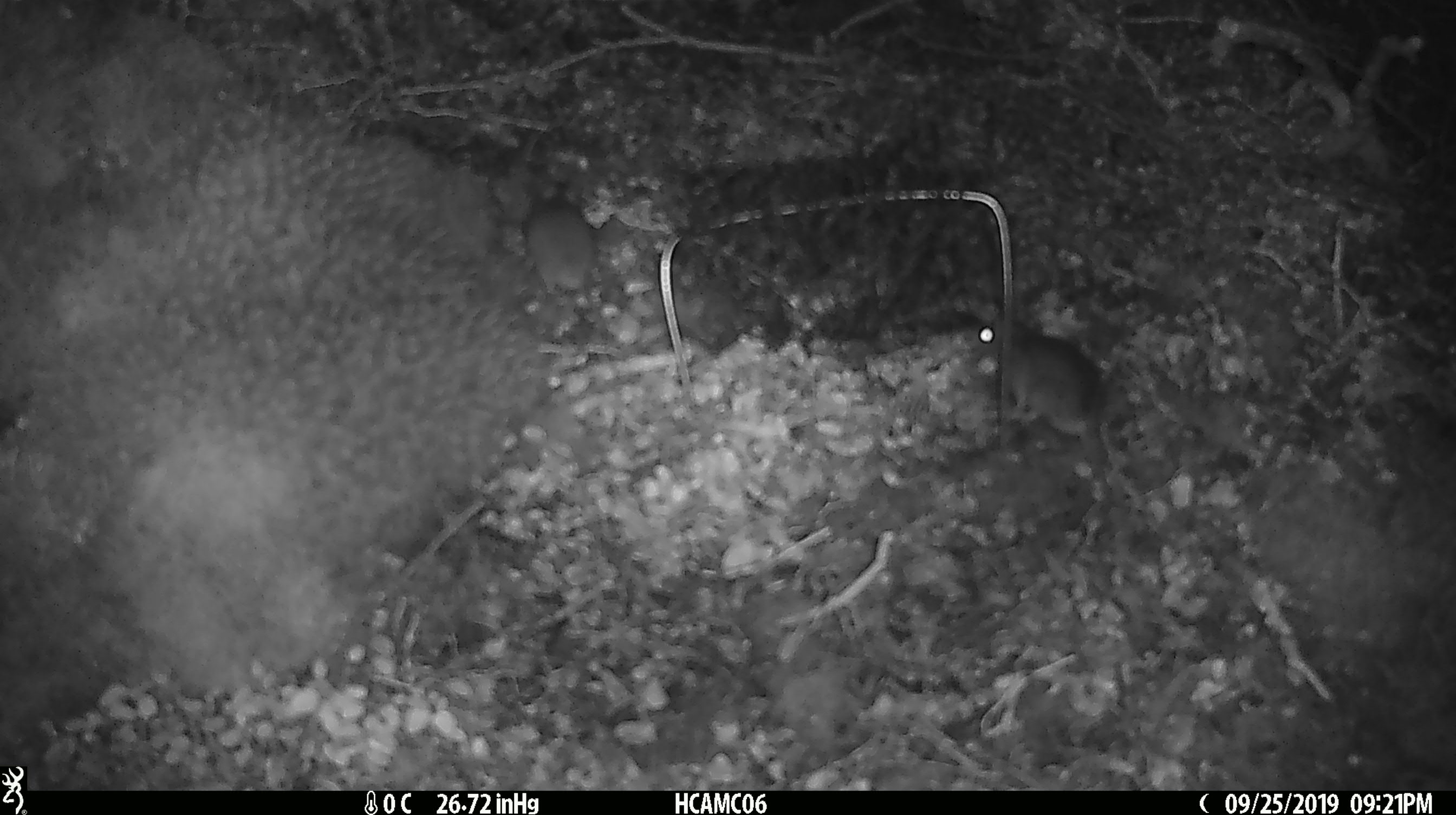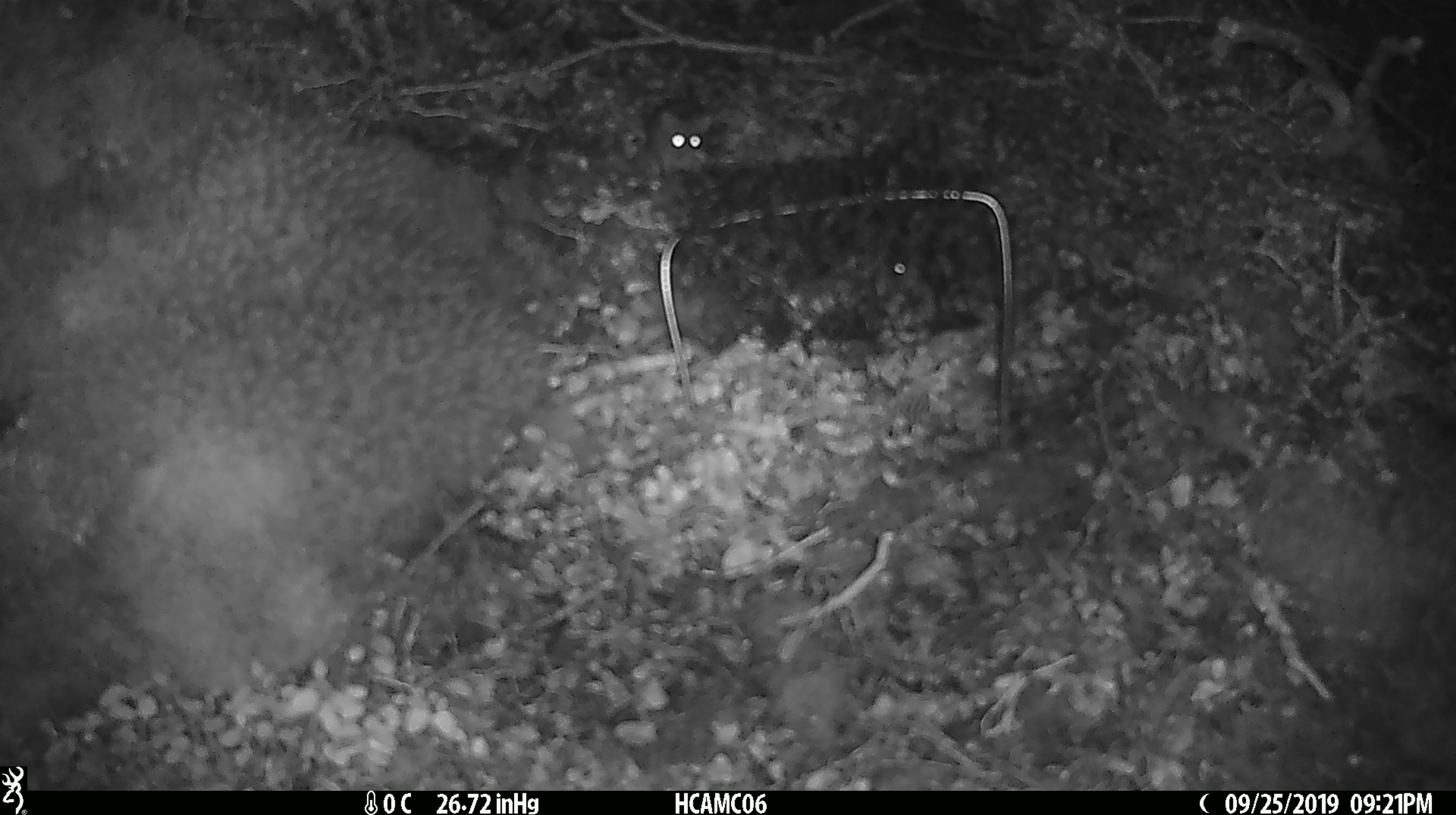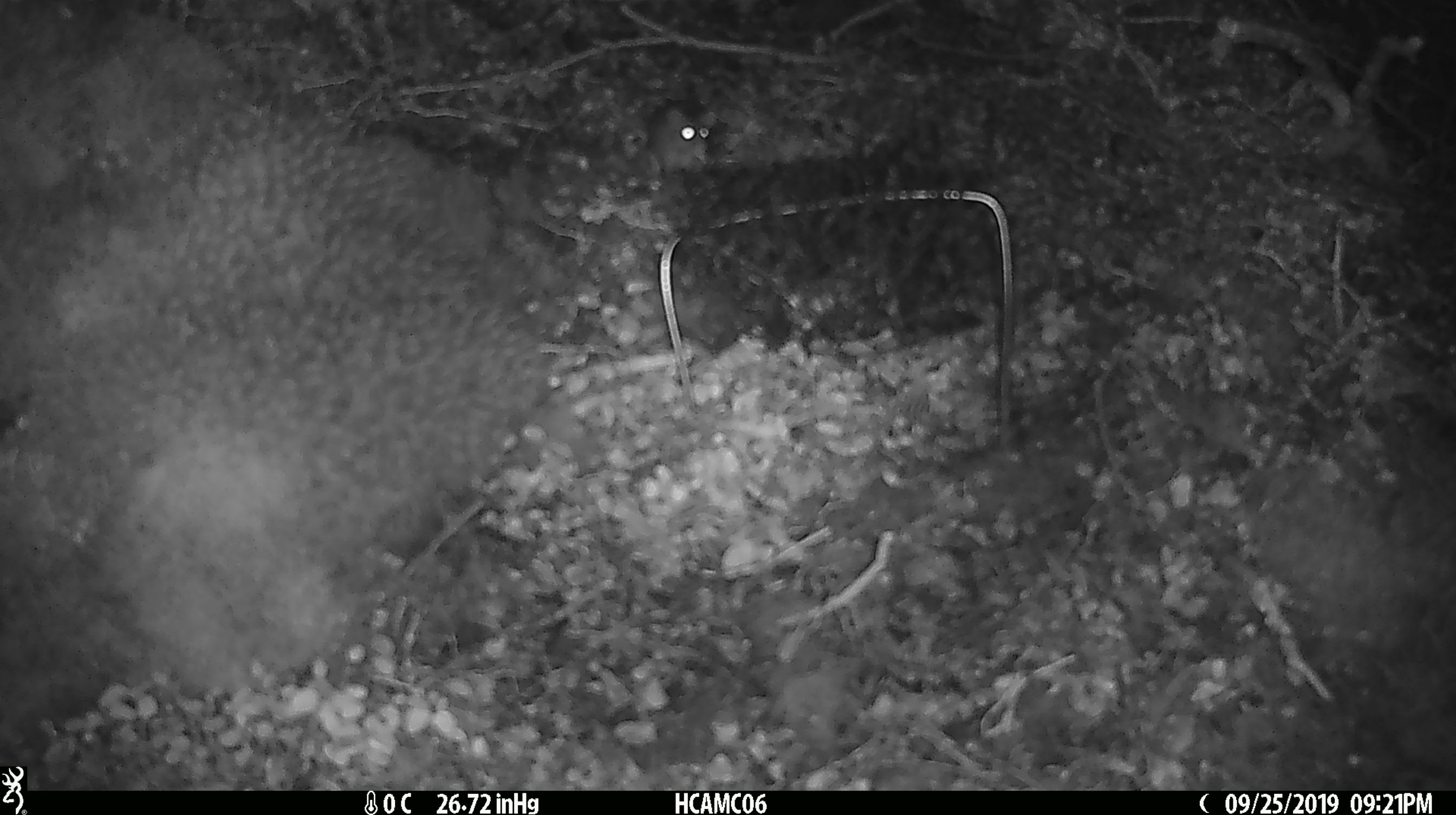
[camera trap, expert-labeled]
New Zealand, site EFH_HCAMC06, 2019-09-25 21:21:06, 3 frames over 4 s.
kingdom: Animalia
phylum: Chordata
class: Mammalia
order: Rodentia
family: Muridae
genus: Mus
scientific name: Mus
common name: mouse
Mouse (Mus).